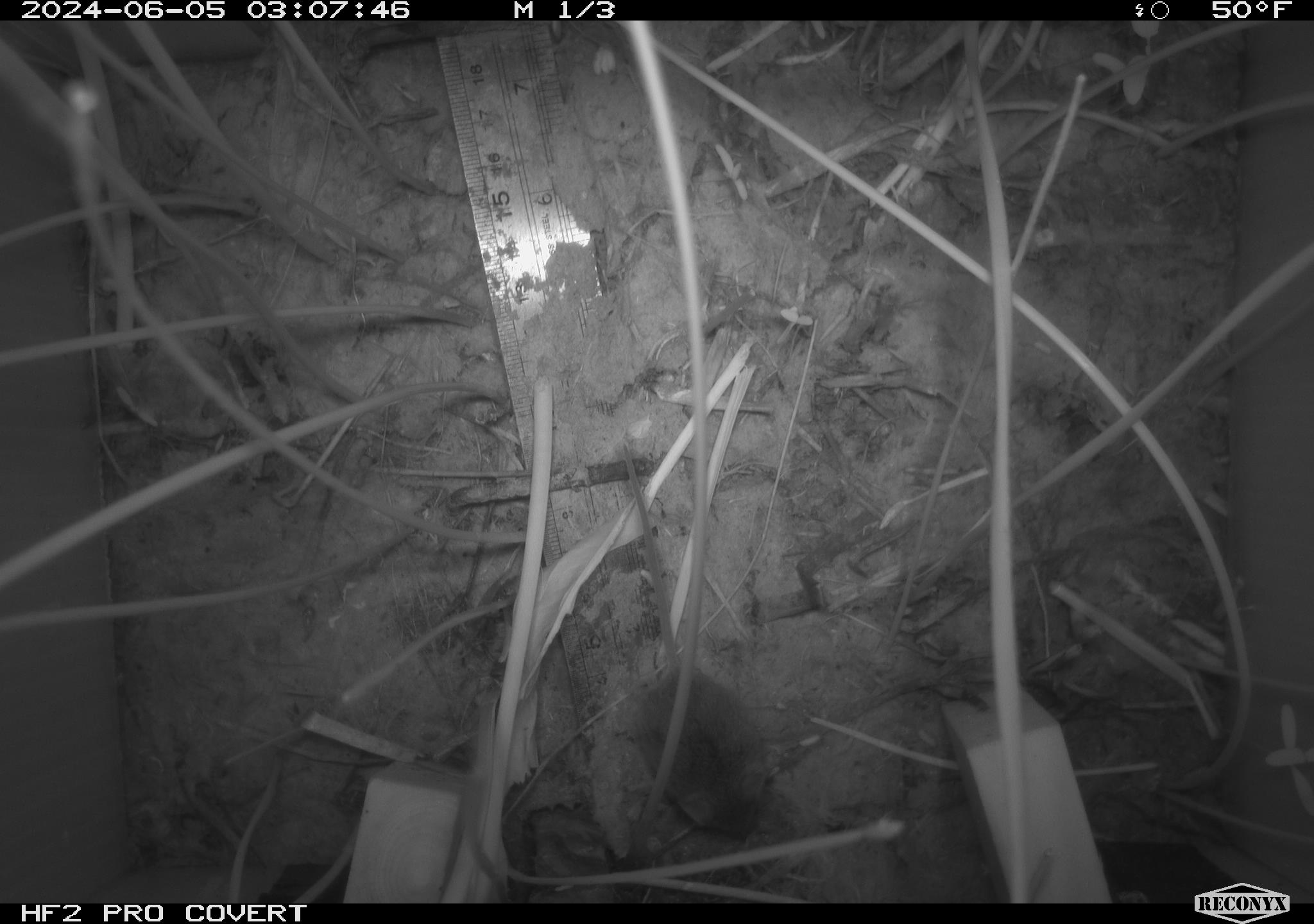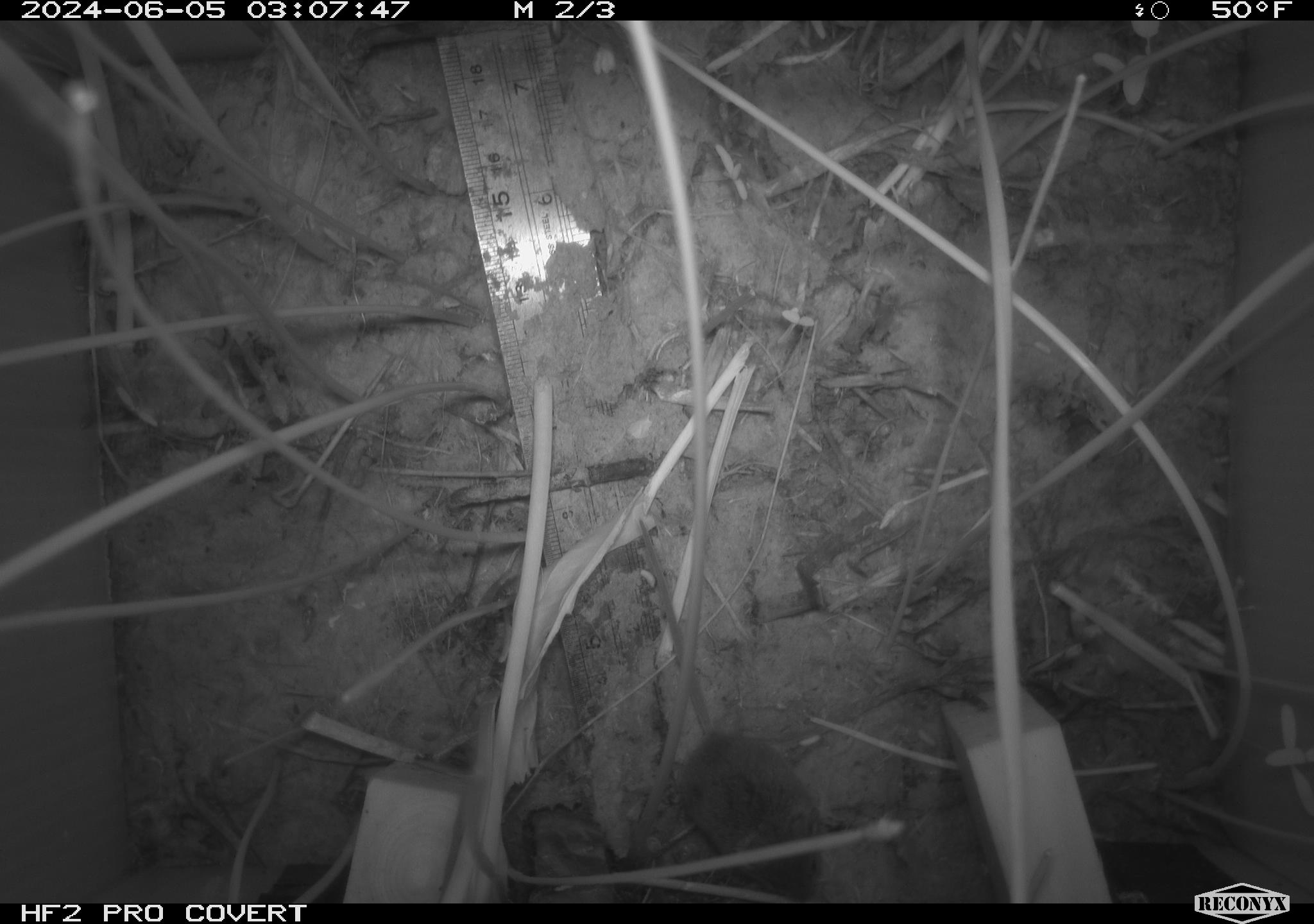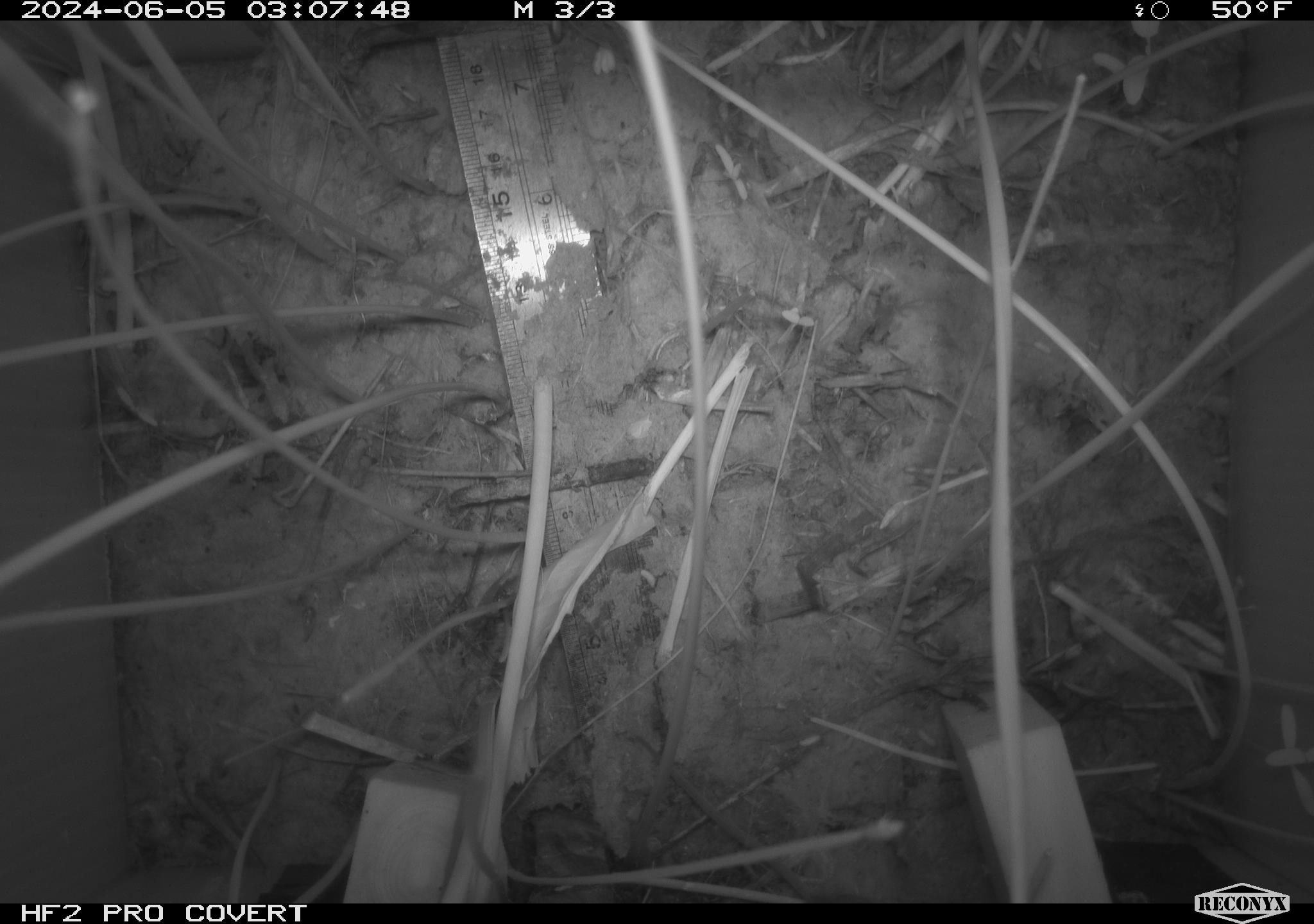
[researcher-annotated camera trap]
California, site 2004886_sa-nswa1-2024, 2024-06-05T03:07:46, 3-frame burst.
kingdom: Animalia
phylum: Chordata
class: Mammalia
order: Rodentia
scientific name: Rodentia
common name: rodent